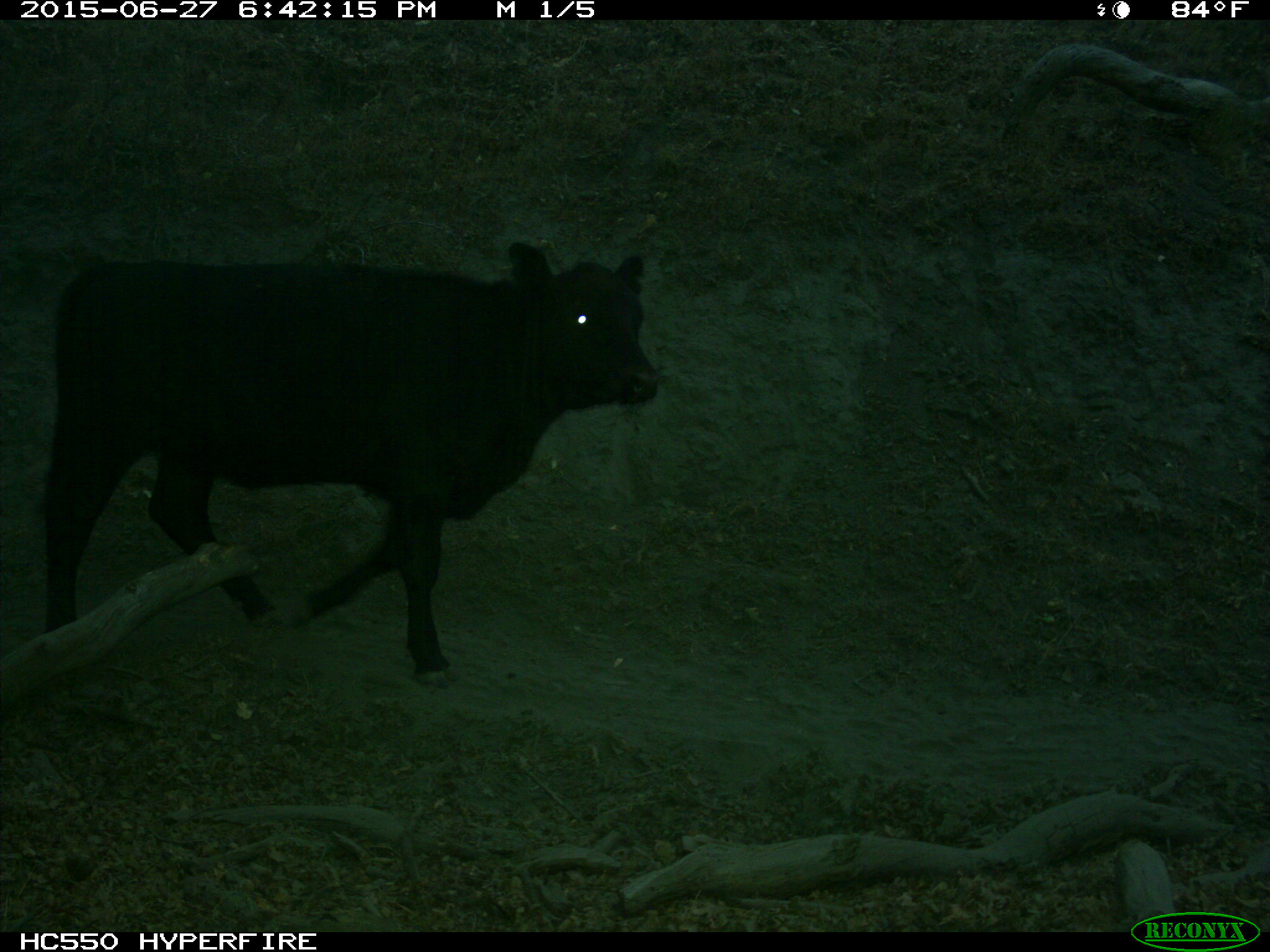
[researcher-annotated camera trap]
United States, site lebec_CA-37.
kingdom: Animalia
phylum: Chordata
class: Mammalia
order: Artiodactyla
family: Bovidae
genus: Bos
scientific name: Bos taurus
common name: domestic cow